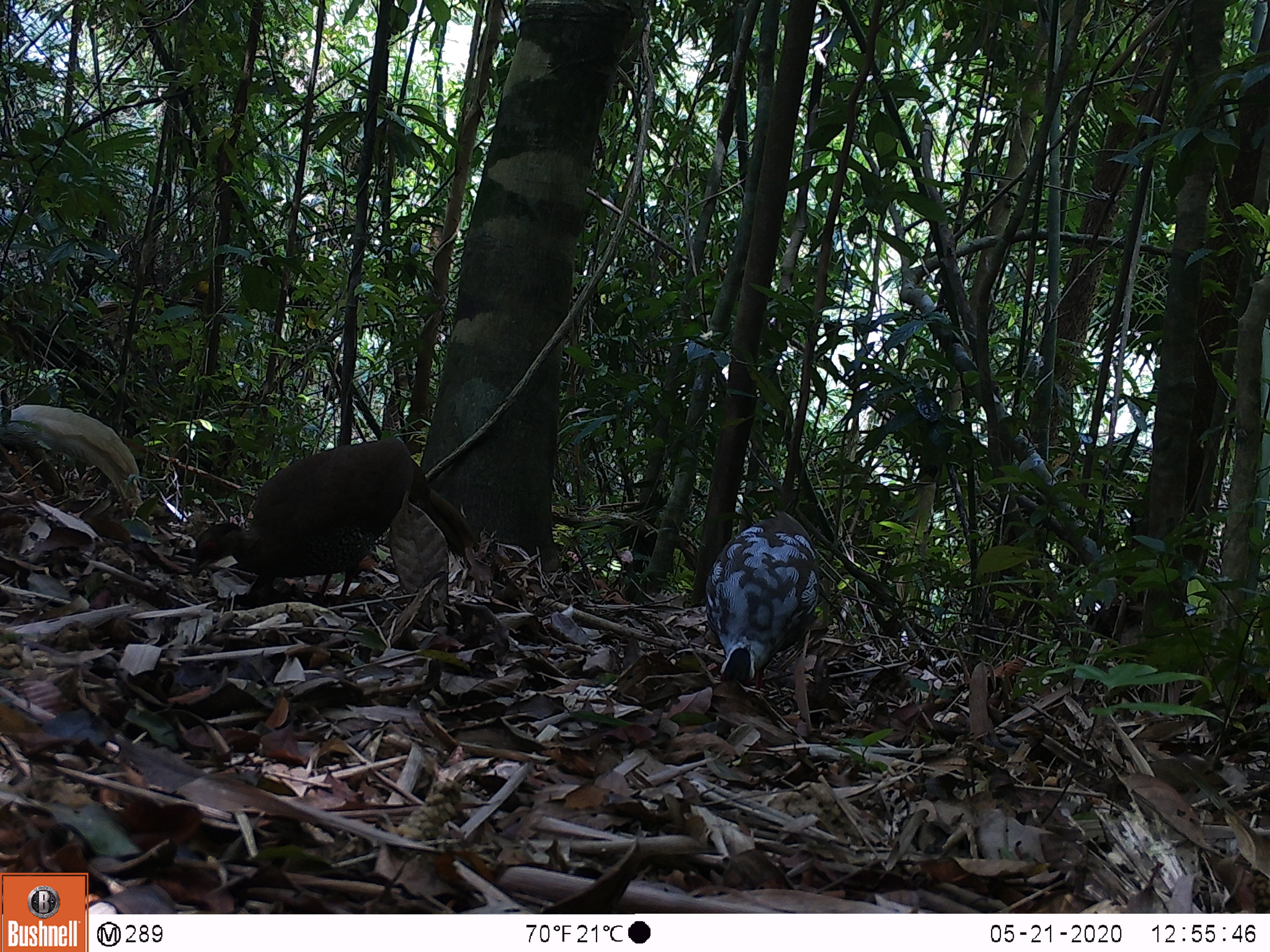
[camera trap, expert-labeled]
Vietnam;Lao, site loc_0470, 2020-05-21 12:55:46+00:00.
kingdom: Animalia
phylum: Chordata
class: Aves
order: Galliformes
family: Phasianidae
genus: Lophura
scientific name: Lophura nycthemera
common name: silver pheasant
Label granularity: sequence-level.